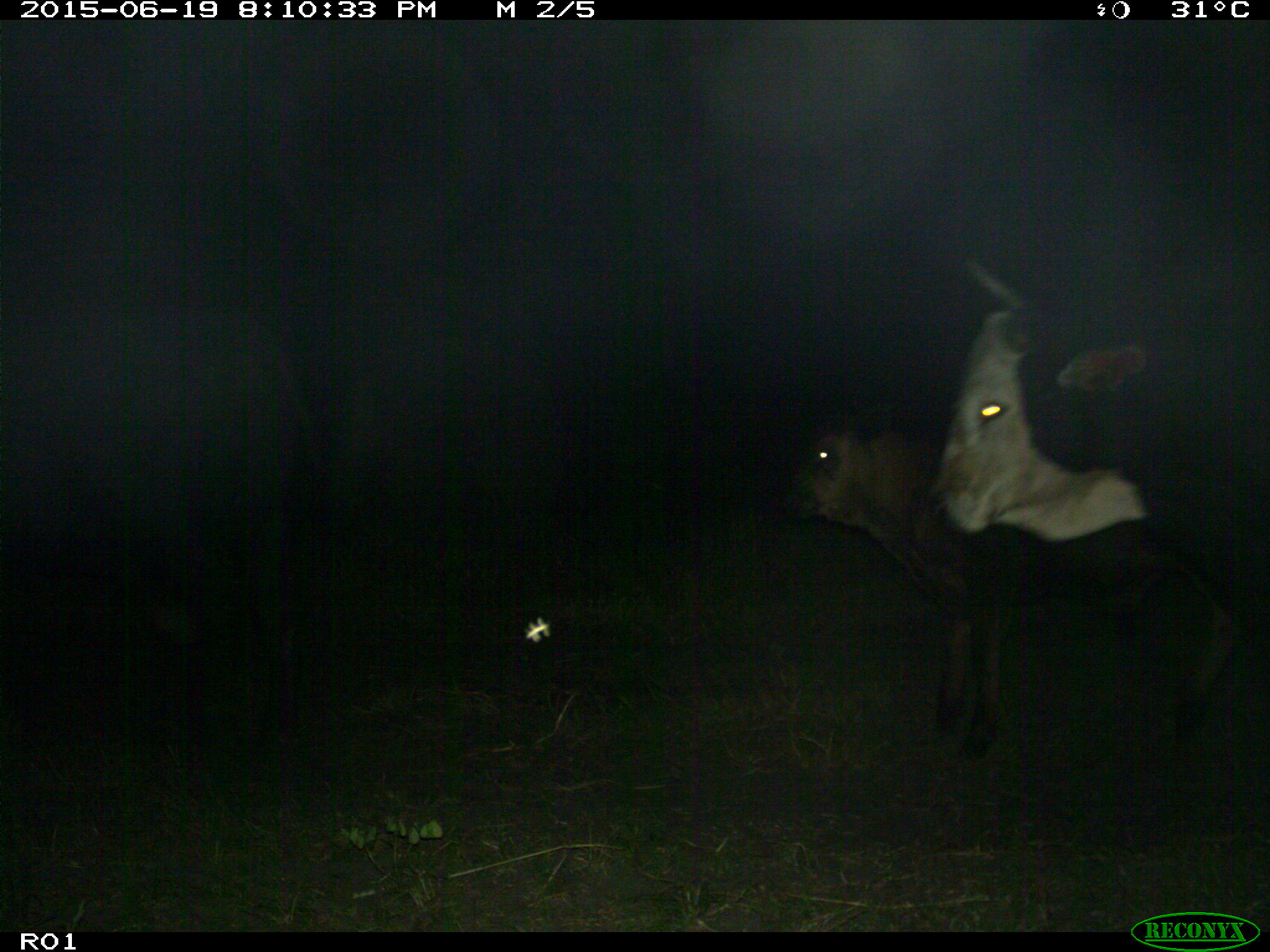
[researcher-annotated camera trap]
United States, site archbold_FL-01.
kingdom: Animalia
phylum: Chordata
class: Mammalia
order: Artiodactyla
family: Bovidae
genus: Bos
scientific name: Bos taurus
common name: domestic cow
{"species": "Bos taurus (domestic cow)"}